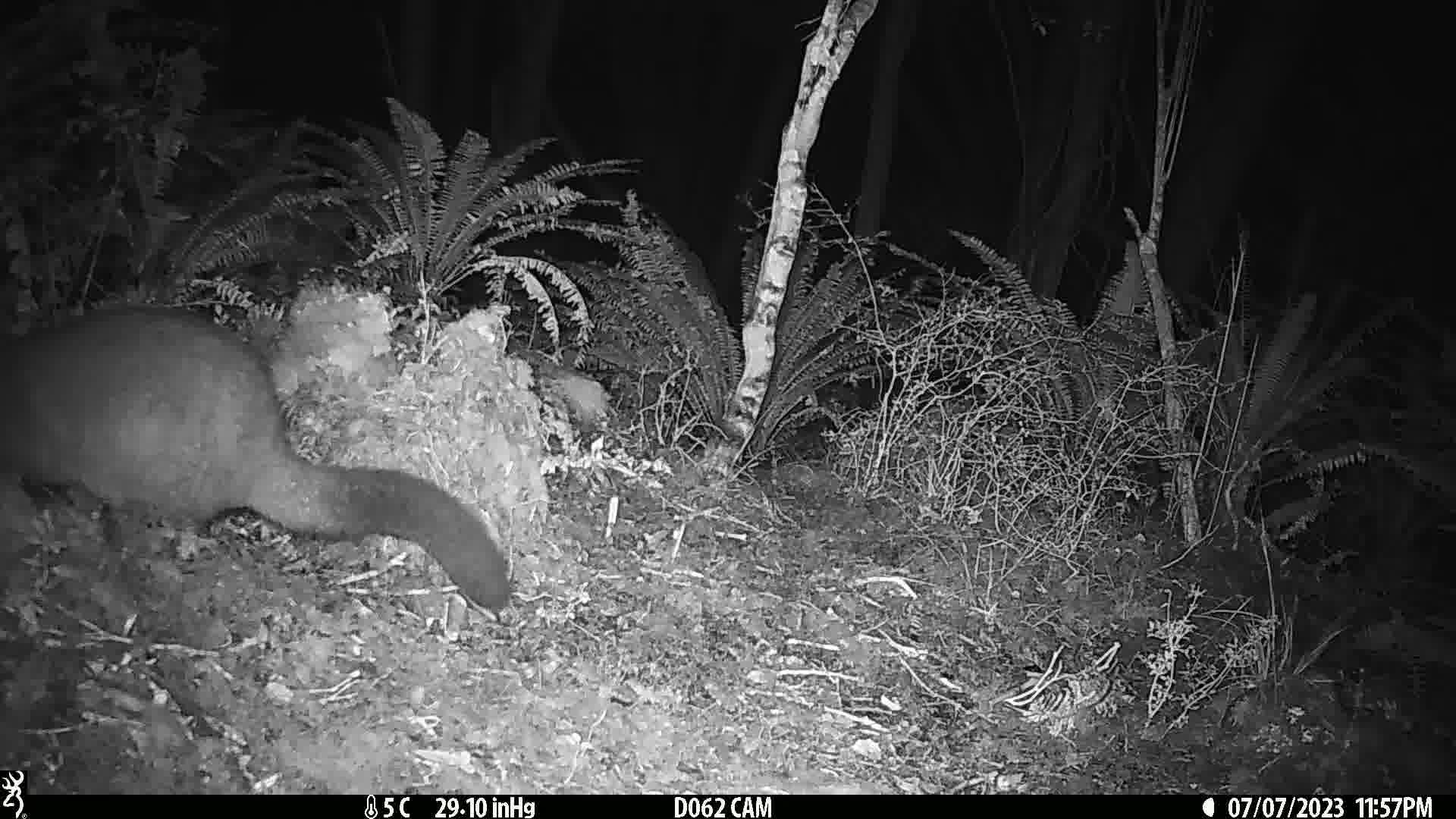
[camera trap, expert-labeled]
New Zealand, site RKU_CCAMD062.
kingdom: Animalia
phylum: Chordata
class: Mammalia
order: Diprotodontia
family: Phalangeridae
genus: Trichosurus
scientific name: Trichosurus vulpecula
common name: common brushtail possum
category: possum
Possum (common brushtail possum) (Trichosurus vulpecula).